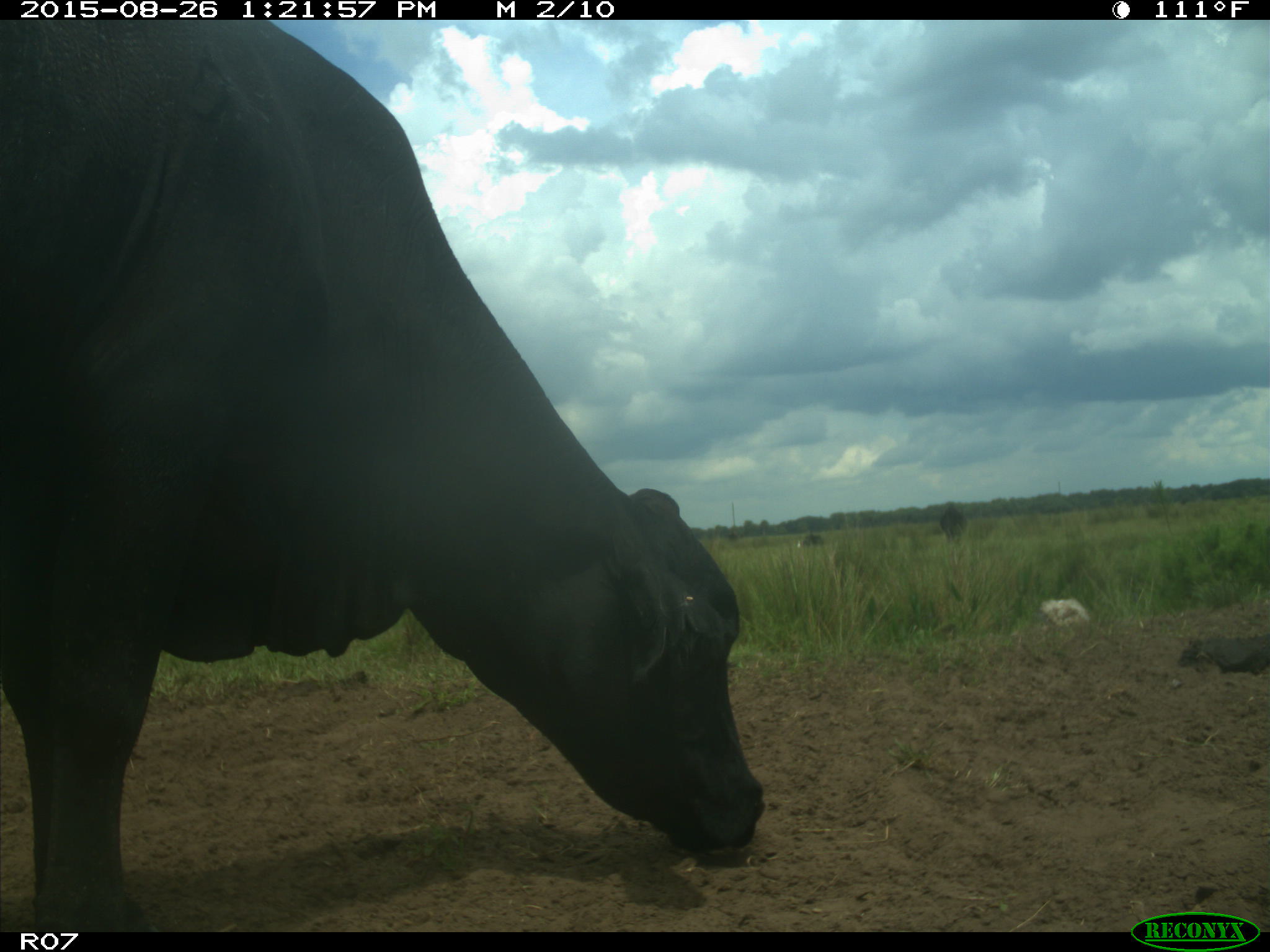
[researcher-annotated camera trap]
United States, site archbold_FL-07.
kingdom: Animalia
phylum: Chordata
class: Mammalia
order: Artiodactyla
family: Bovidae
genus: Bos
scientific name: Bos taurus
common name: domestic cow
Bos taurus (domestic cow).